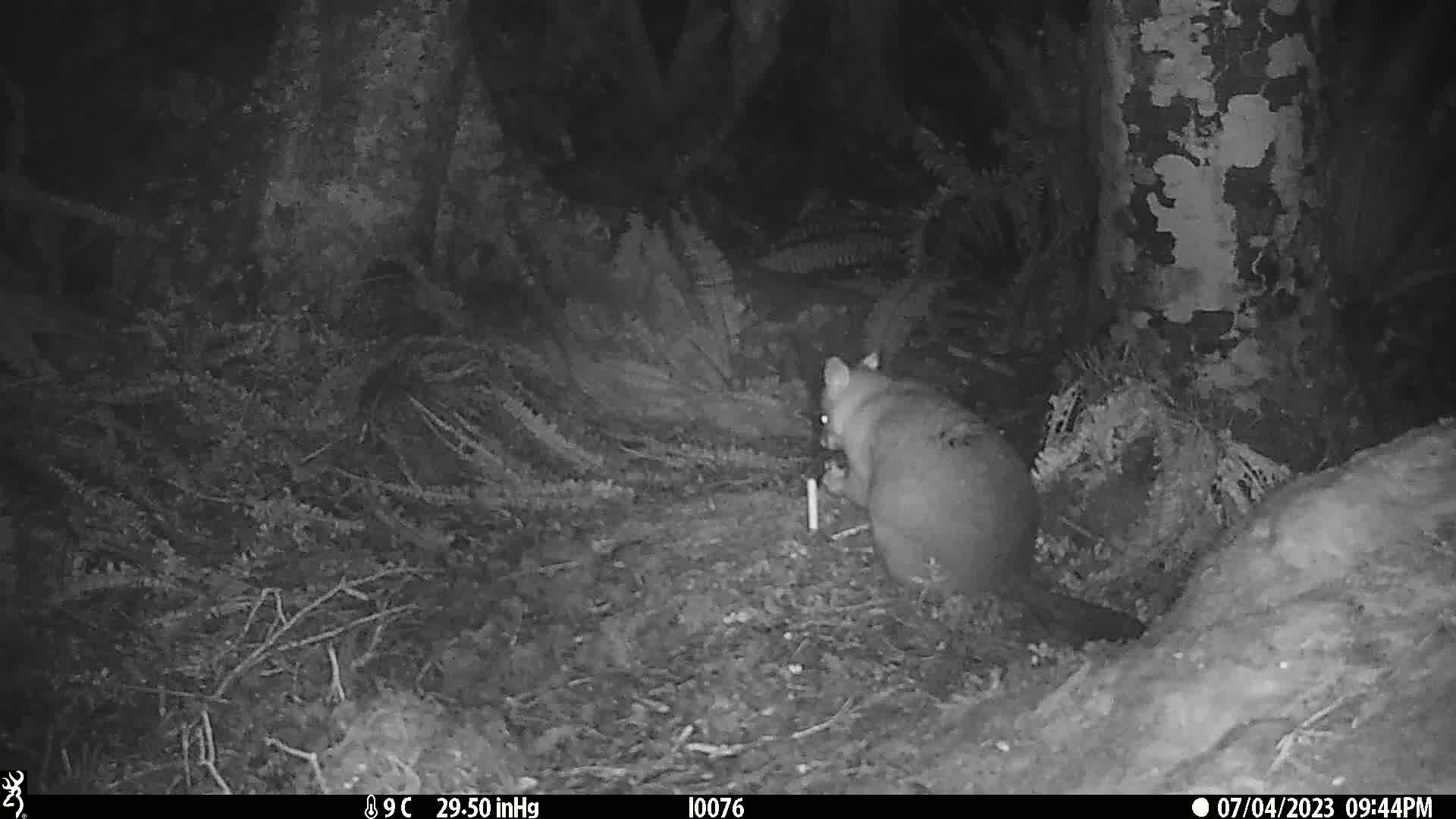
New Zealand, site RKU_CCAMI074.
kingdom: Animalia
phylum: Chordata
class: Mammalia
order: Diprotodontia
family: Phalangeridae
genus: Trichosurus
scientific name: Trichosurus vulpecula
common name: common brushtail possum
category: possum